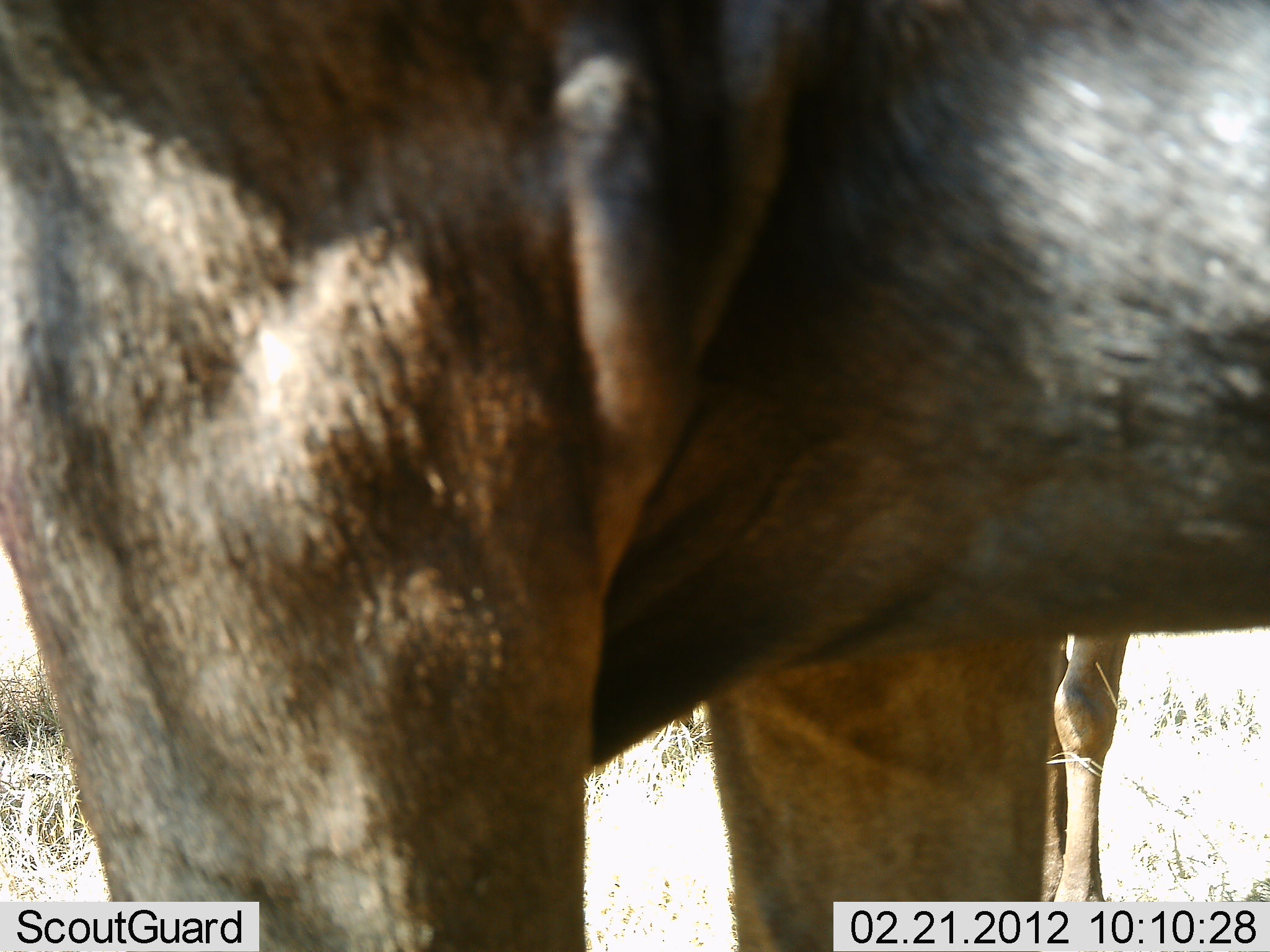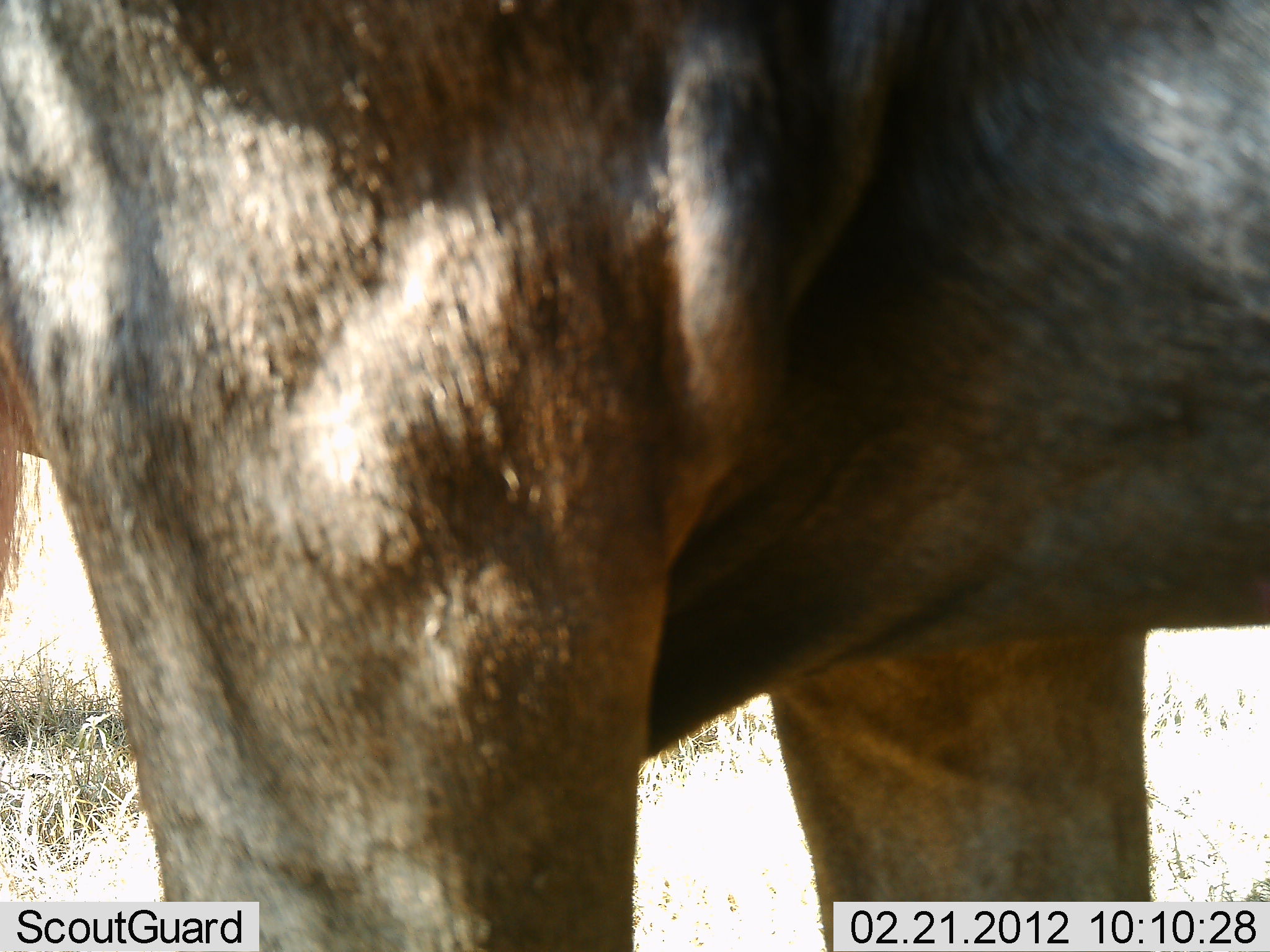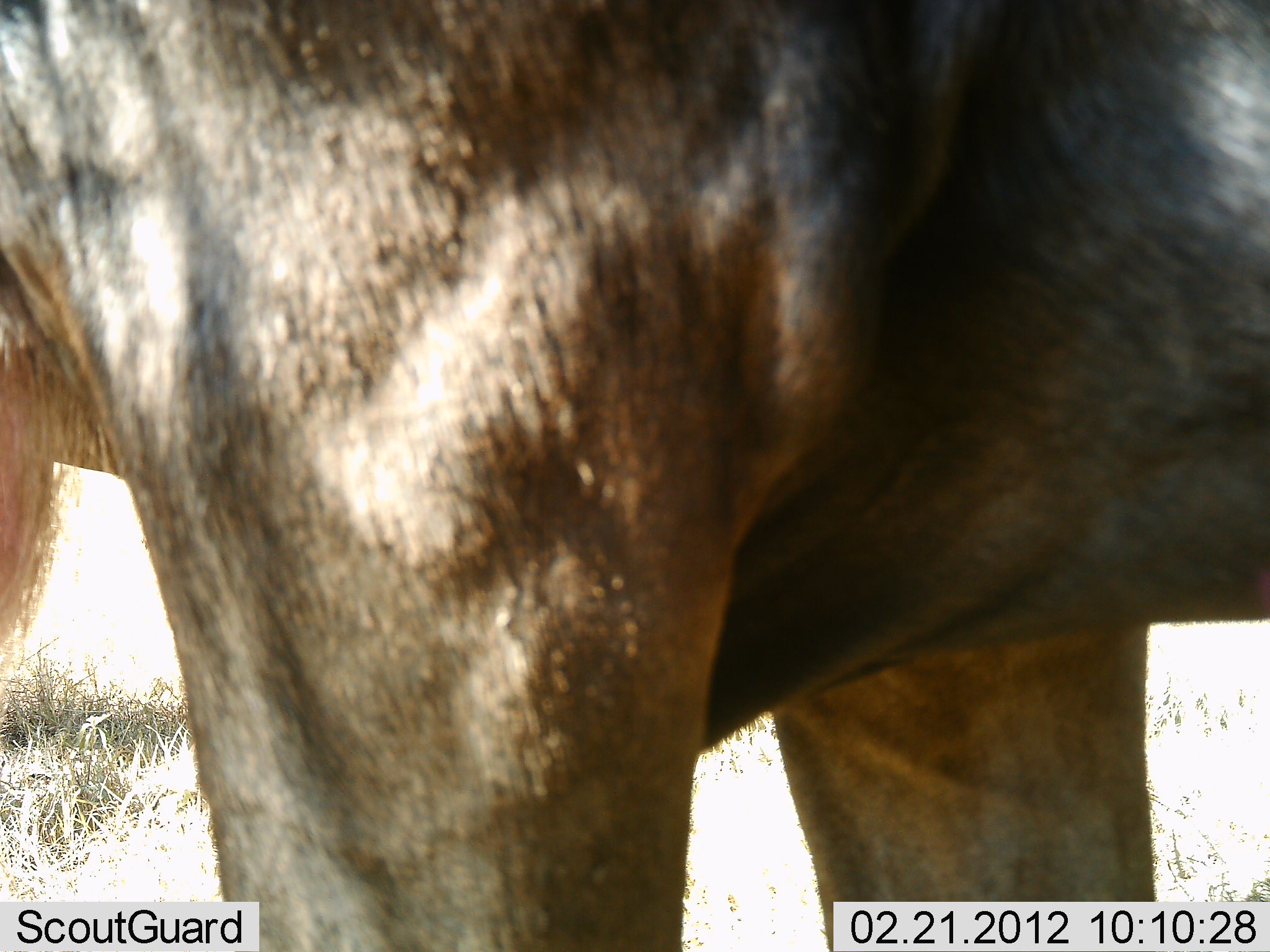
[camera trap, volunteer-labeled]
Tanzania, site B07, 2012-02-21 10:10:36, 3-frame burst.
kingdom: Animalia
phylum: Chordata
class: Mammalia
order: Artiodactyla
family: Bovidae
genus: Connochaetes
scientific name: Connochaetes taurinus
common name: blue wildebeest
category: wildebeest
Wildebeest (blue wildebeest) (Connochaetes taurinus), count 2. Behavior (volunteer vote fractions): standing 88%, resting 0%, moving 12%, interacting 0%. Young present (vote fraction): 0%. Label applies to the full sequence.